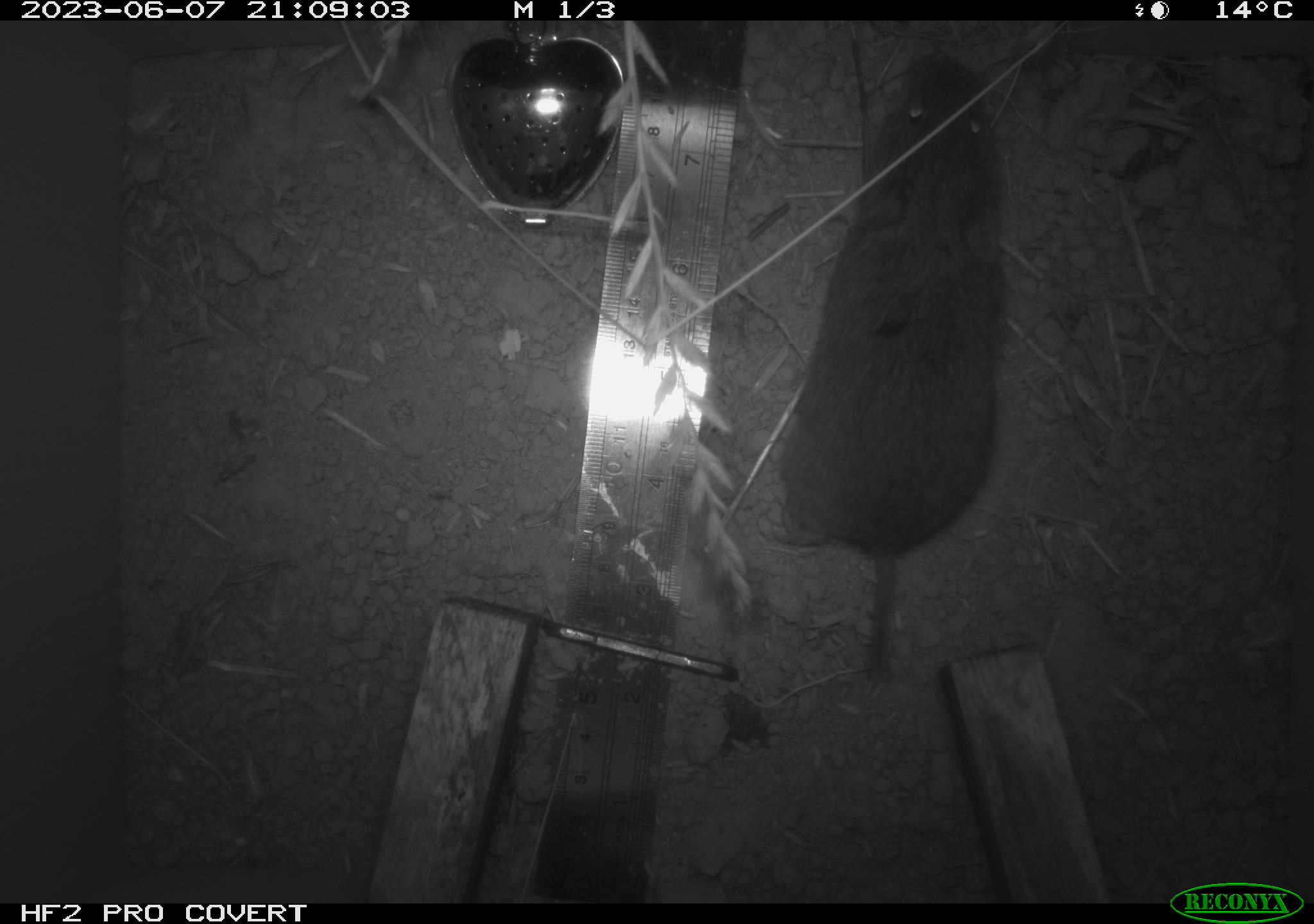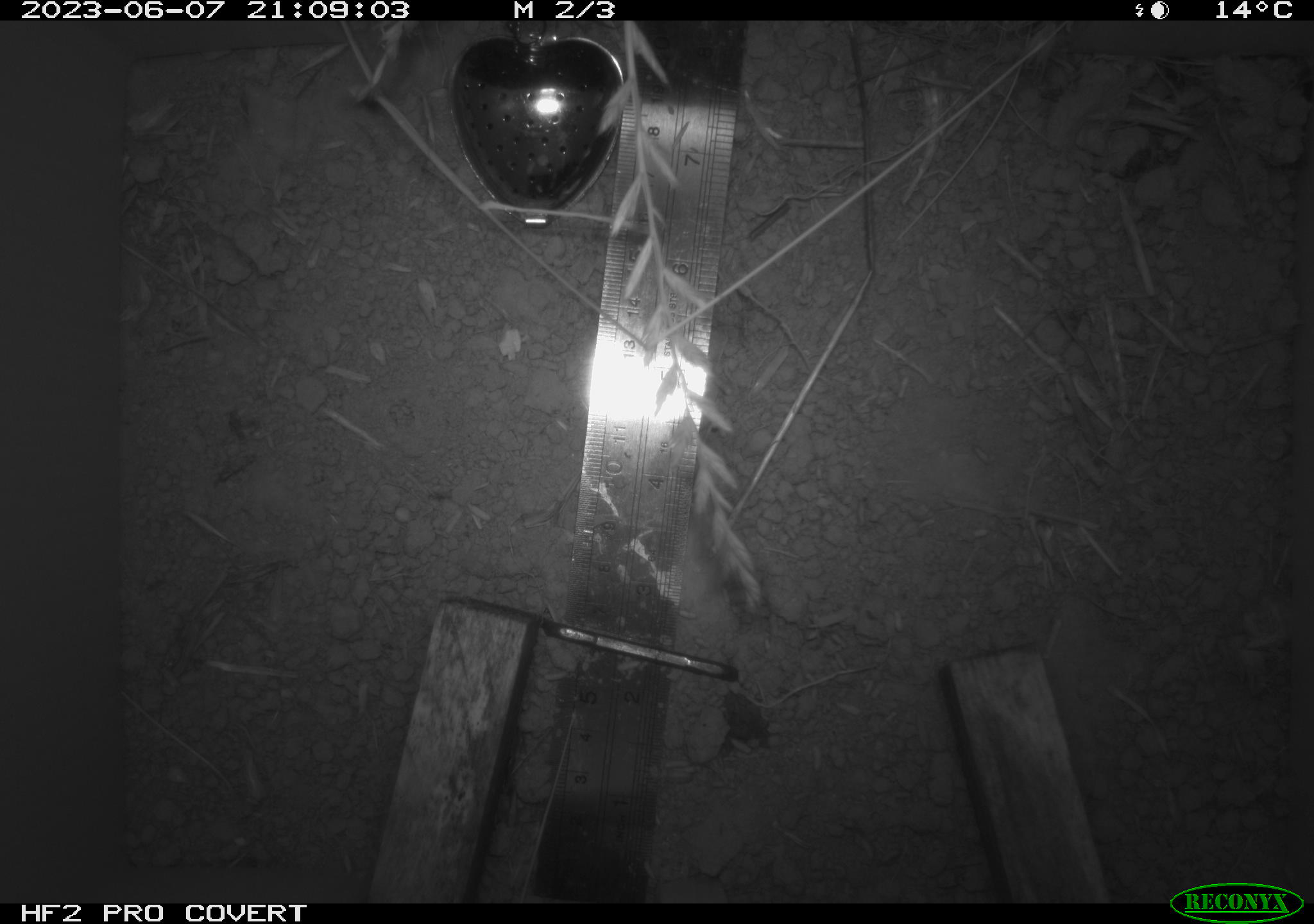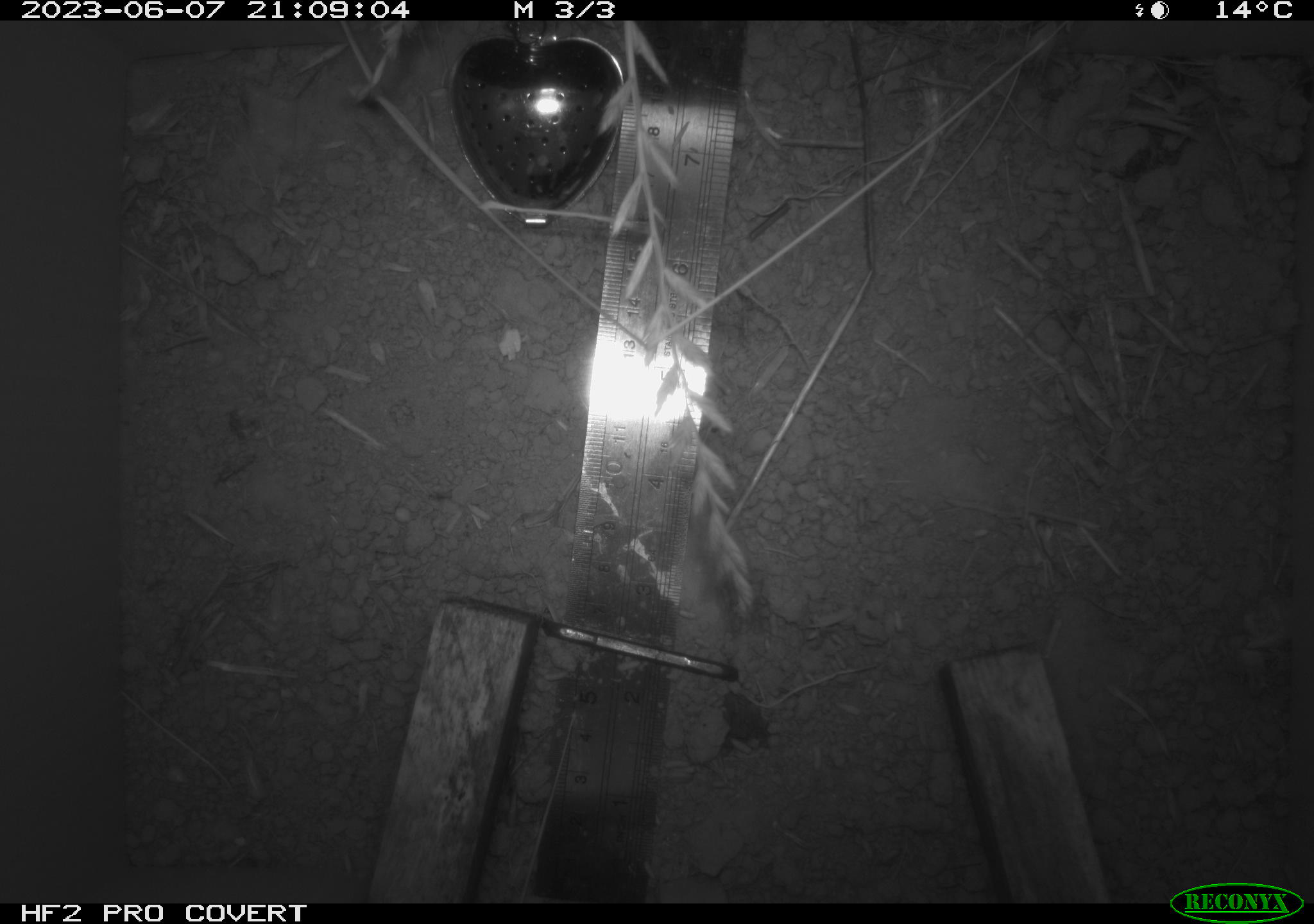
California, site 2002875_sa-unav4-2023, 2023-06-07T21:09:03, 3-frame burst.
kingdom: Animalia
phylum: Chordata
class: Mammalia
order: Rodentia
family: Cricetidae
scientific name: Arvicolinae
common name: voles, lemmings, and muskrats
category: arvicolinae subfamily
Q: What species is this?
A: Arvicolinae subfamily (voles, lemmings, and muskrats) (Arvicolinae).